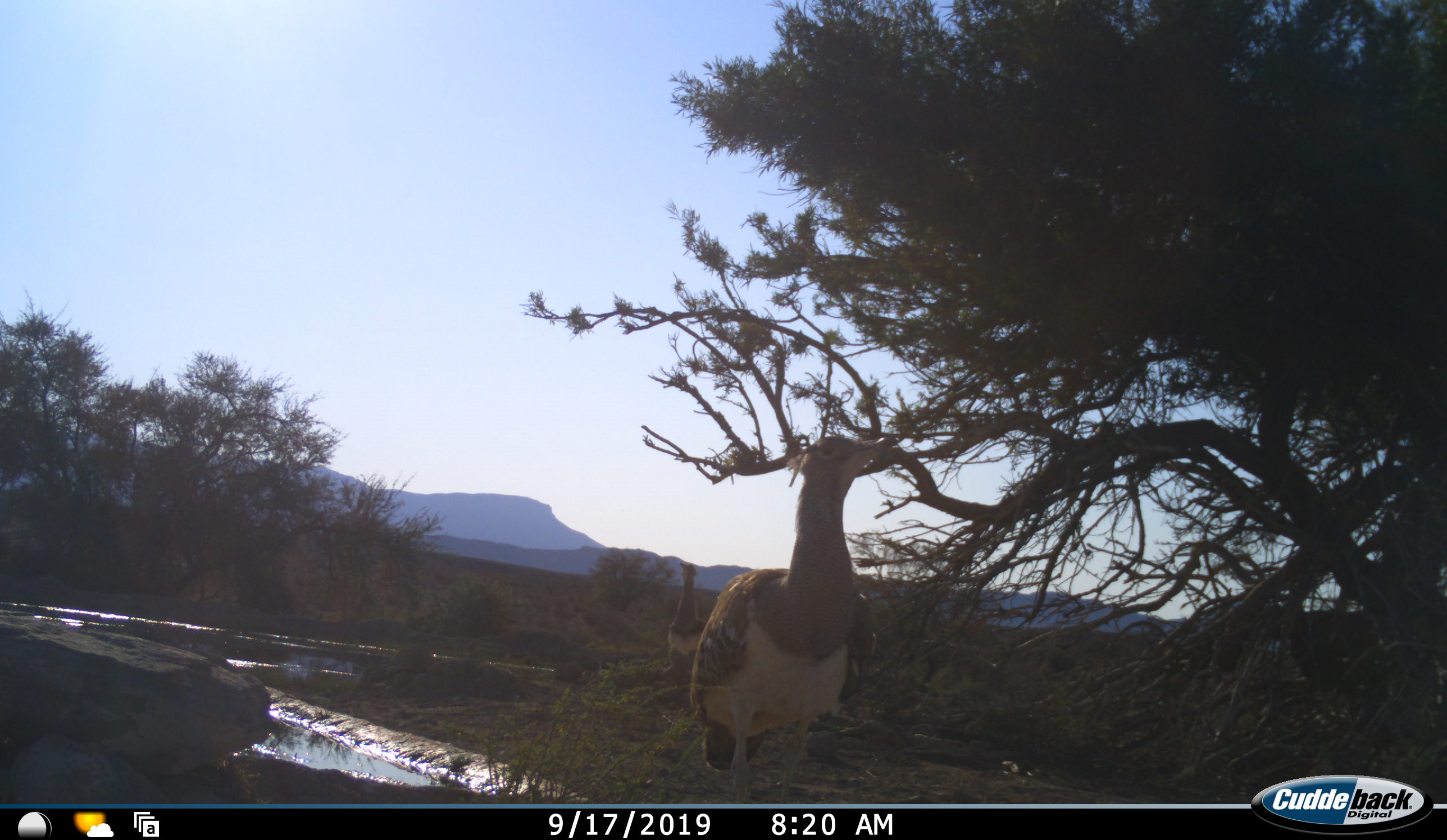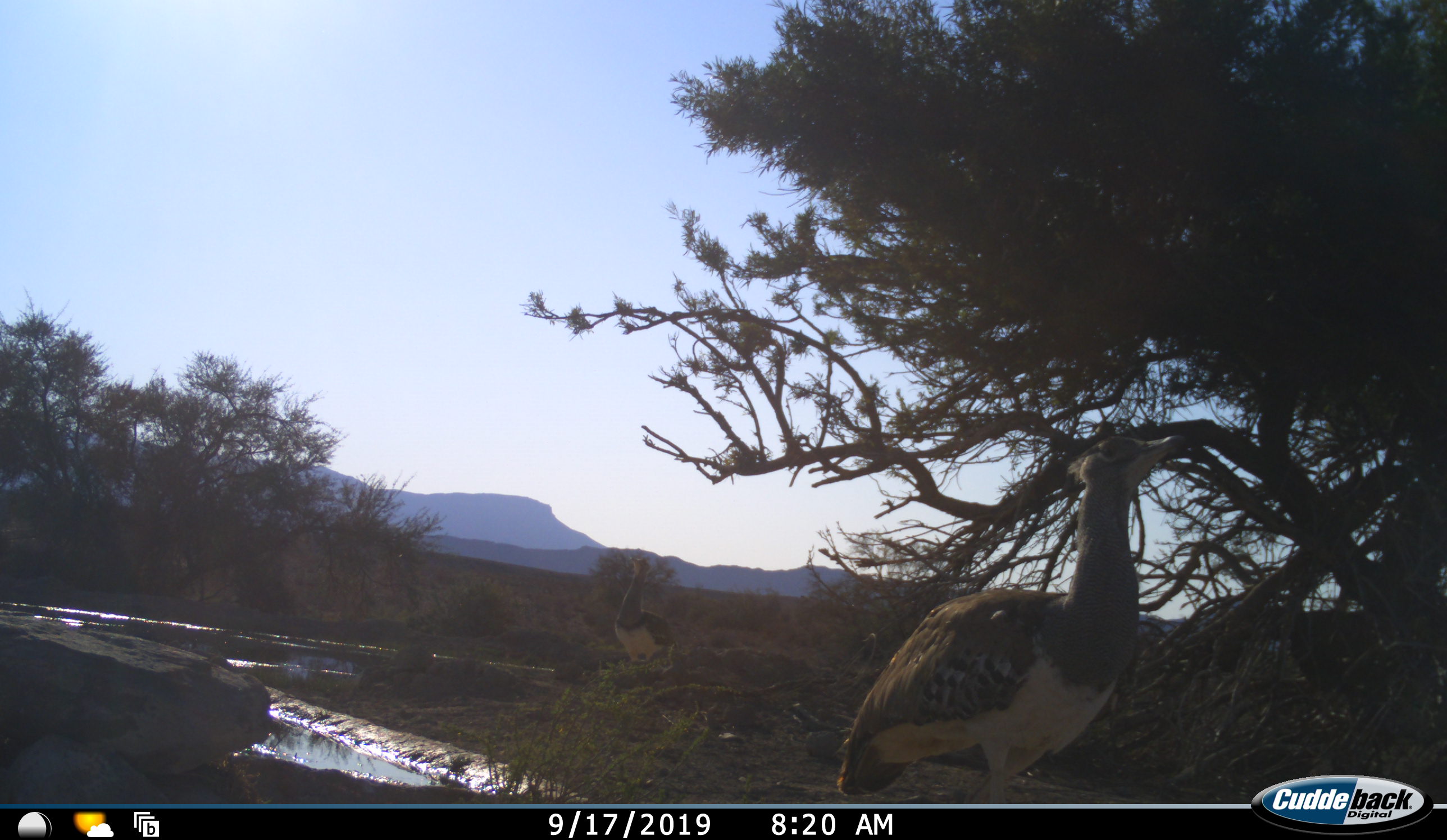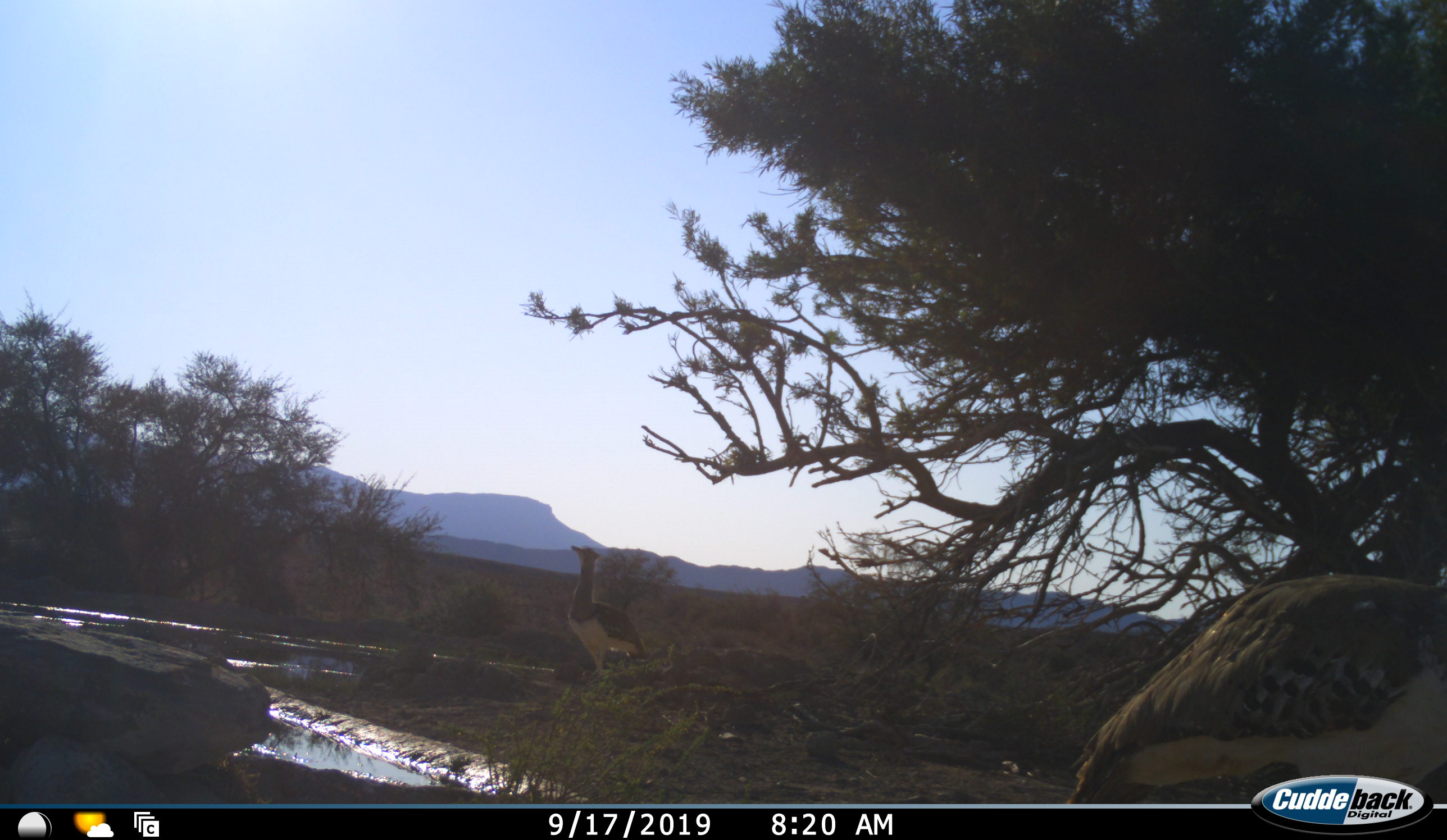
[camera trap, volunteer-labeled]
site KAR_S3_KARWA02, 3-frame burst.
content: unidentified animal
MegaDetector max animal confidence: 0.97